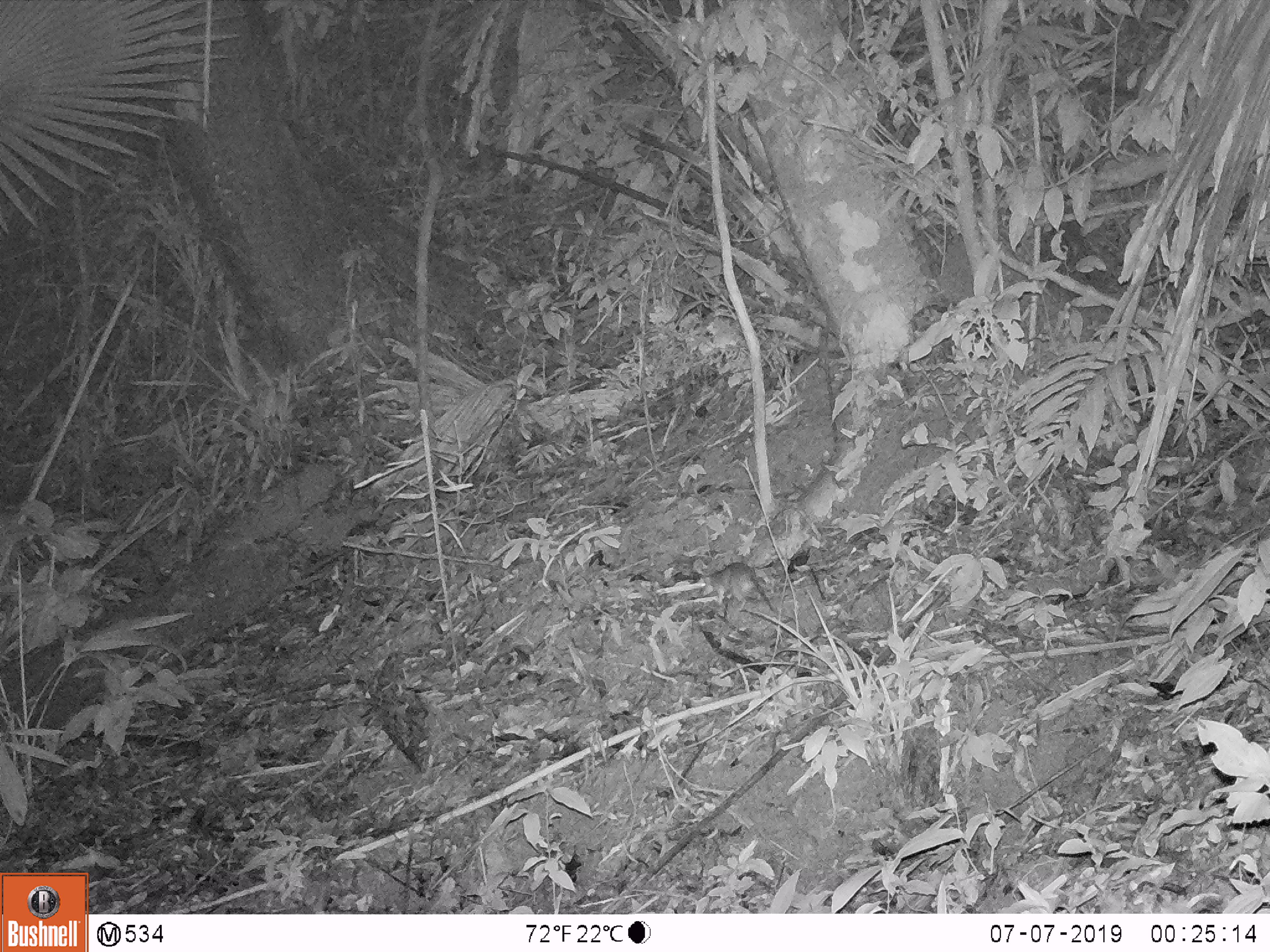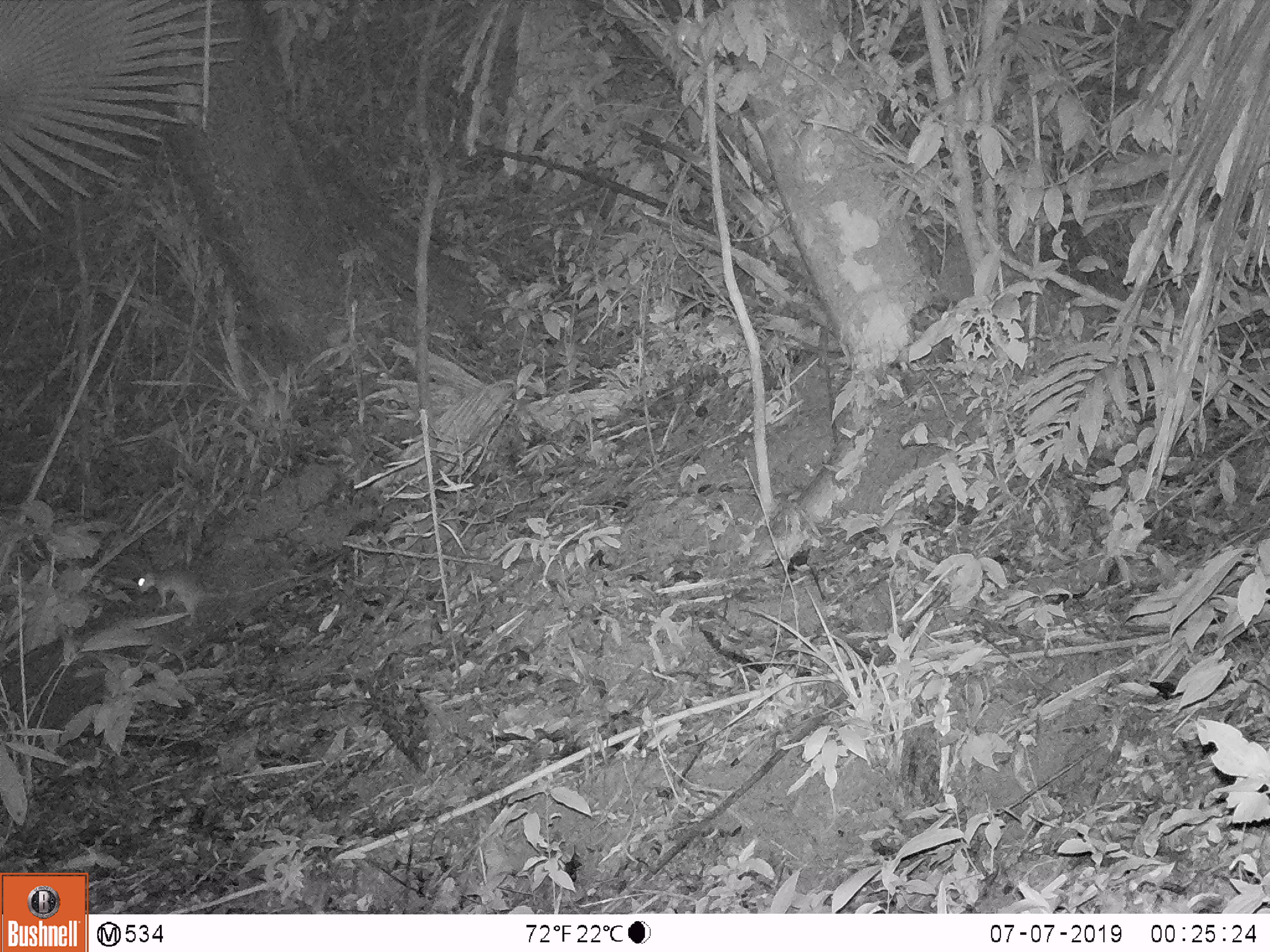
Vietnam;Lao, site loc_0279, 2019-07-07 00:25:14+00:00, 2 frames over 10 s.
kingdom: Animalia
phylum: Chordata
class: Mammalia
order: Rodentia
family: Muridae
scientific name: Muridae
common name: old-world mice and rats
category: unidentified murid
Unidentified murid (old-world mice and rats) (Muridae). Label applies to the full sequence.